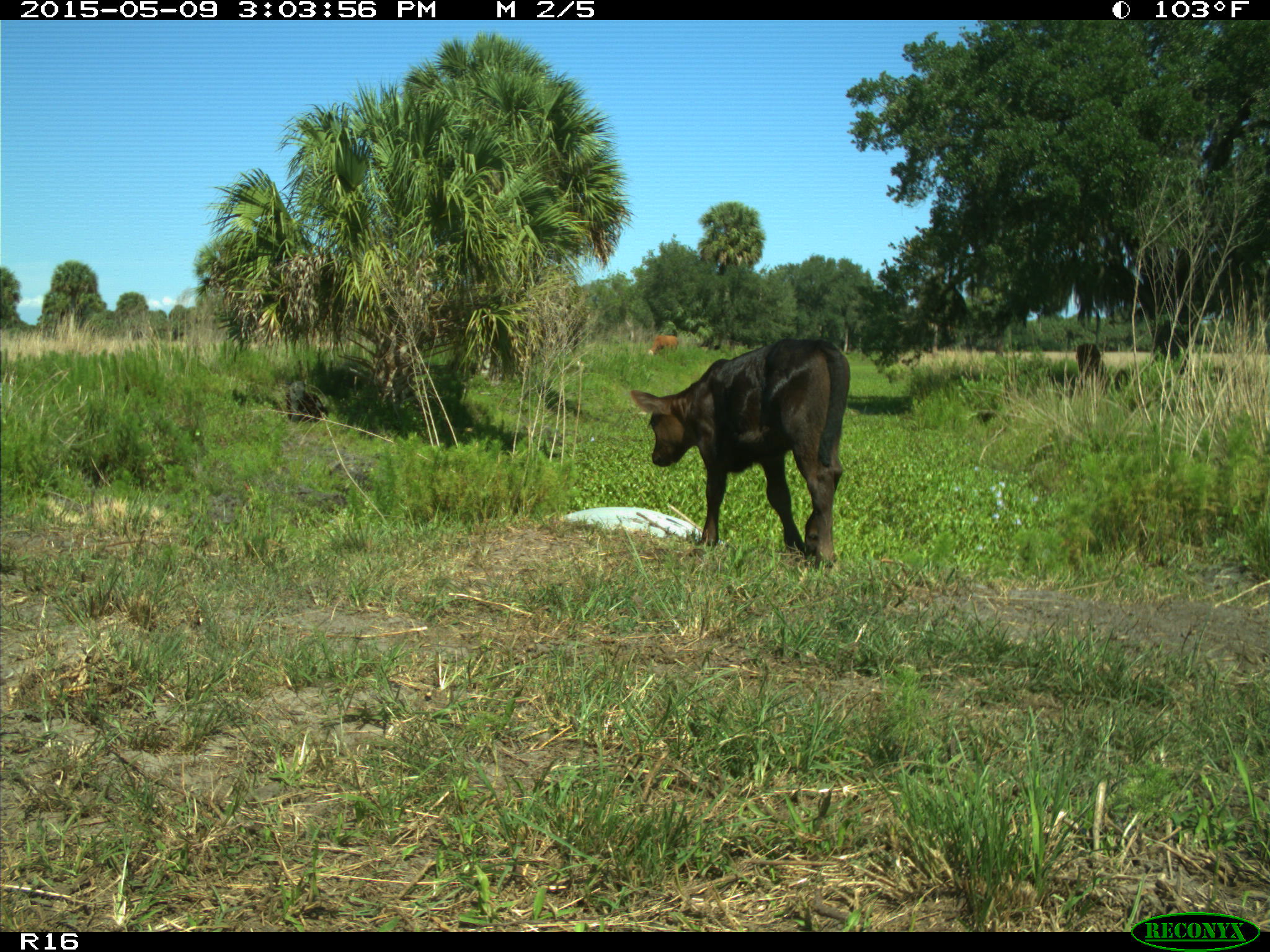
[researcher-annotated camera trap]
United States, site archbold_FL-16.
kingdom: Animalia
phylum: Chordata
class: Mammalia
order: Artiodactyla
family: Bovidae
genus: Bos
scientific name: Bos taurus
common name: domestic cow